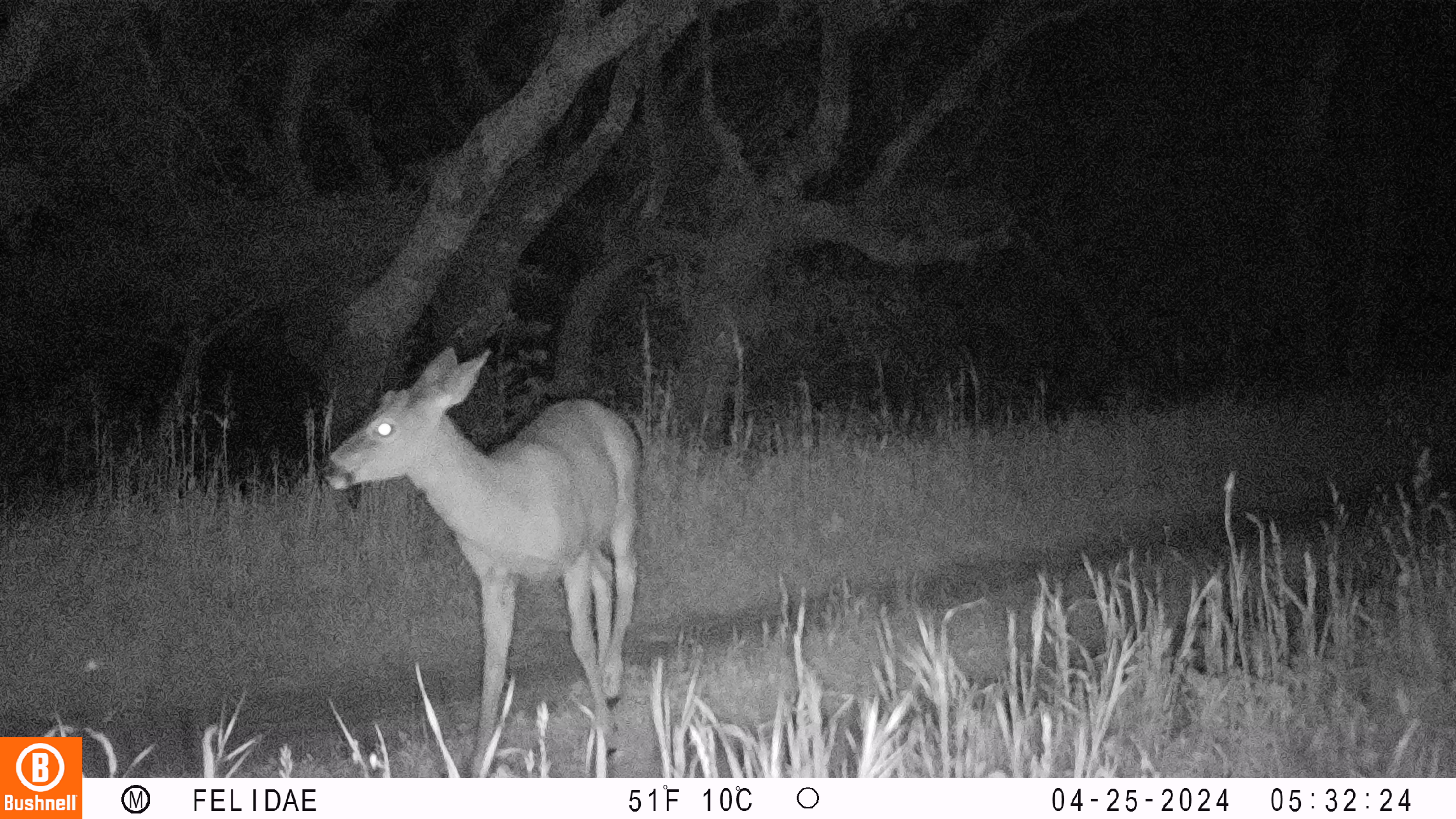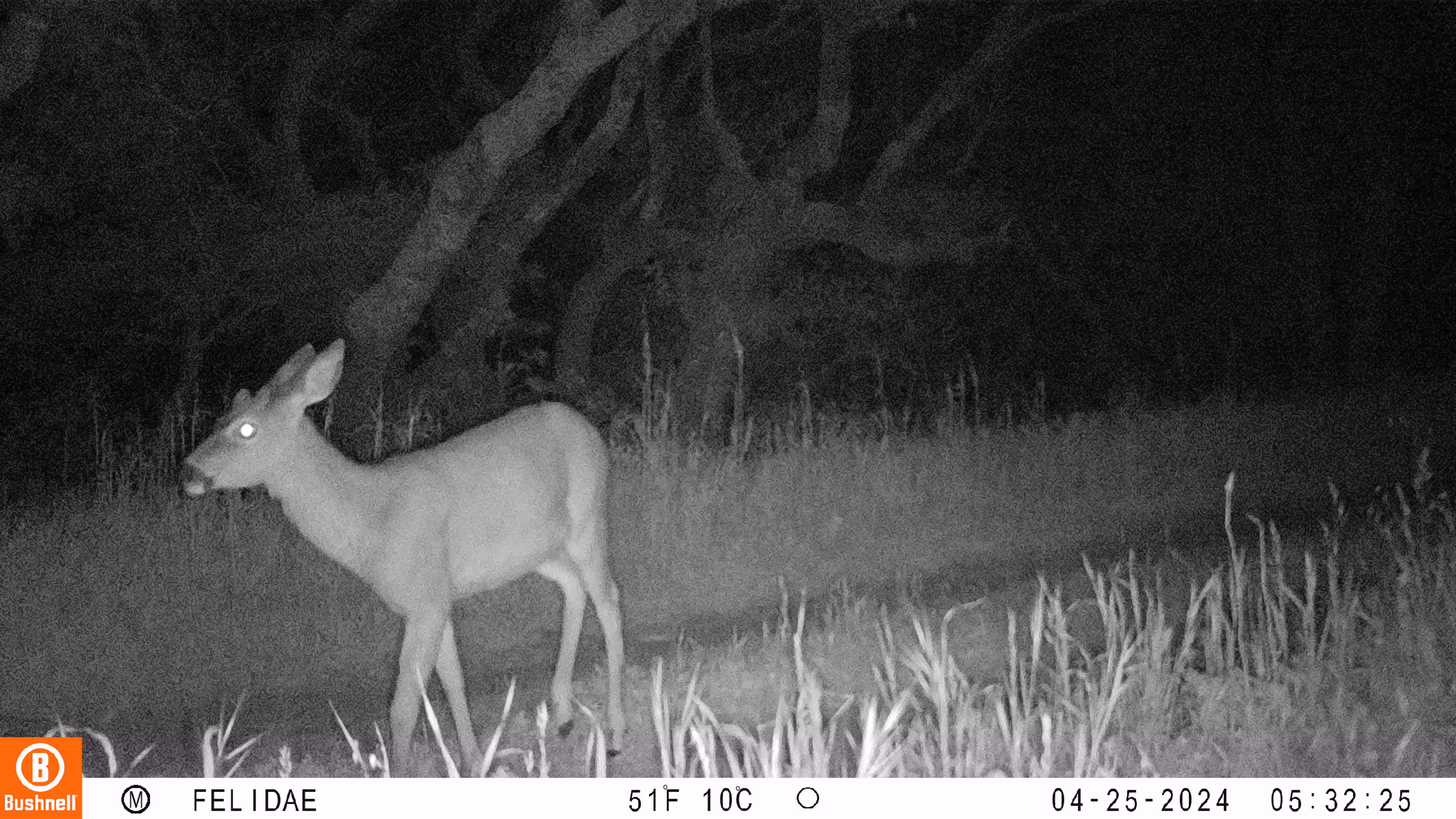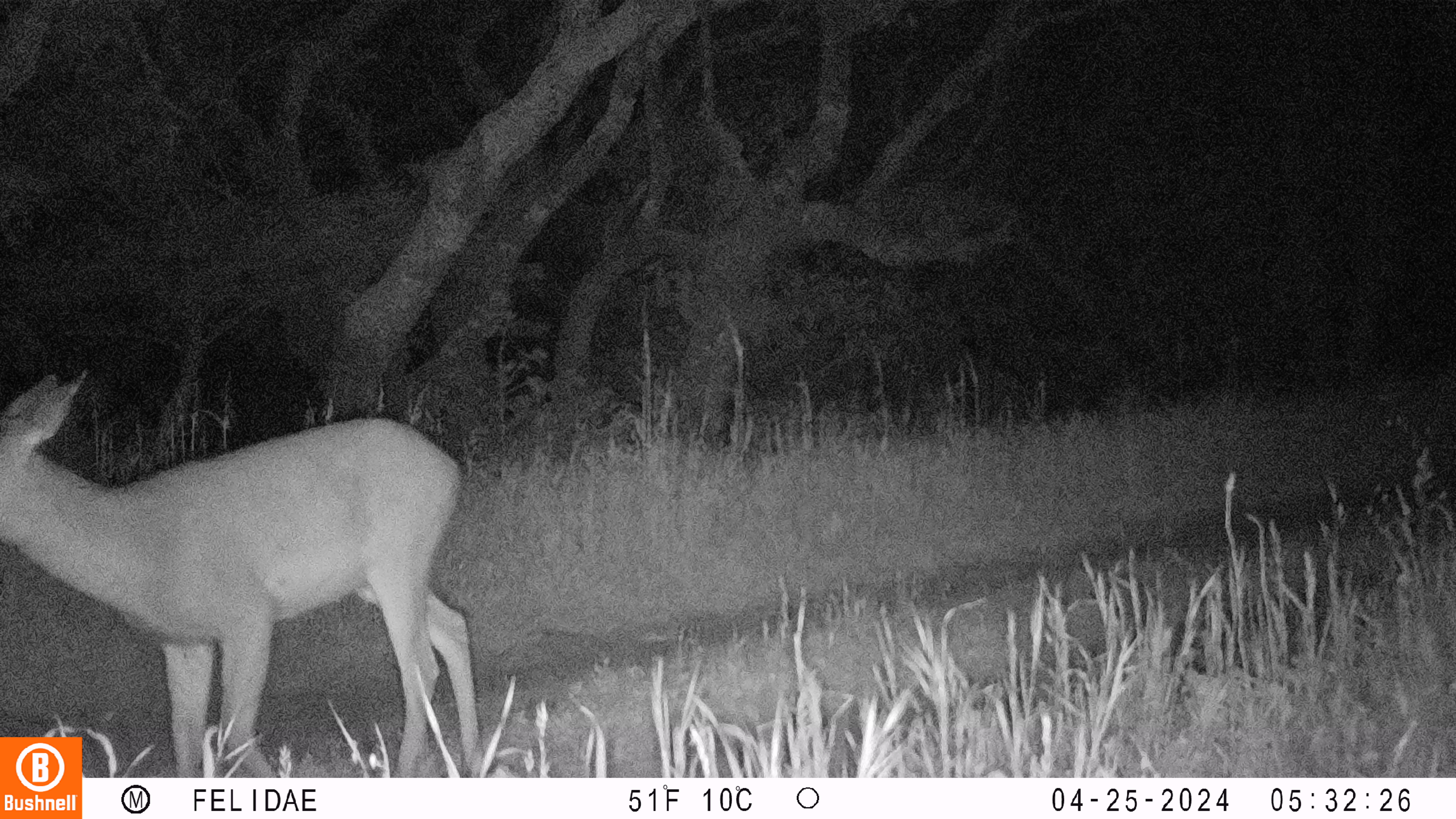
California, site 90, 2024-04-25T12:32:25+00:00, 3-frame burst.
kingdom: Animalia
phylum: Chordata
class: Mammalia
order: Artiodactyla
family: Cervidae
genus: Odocoileus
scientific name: Odocoileus hemionus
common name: mule deer